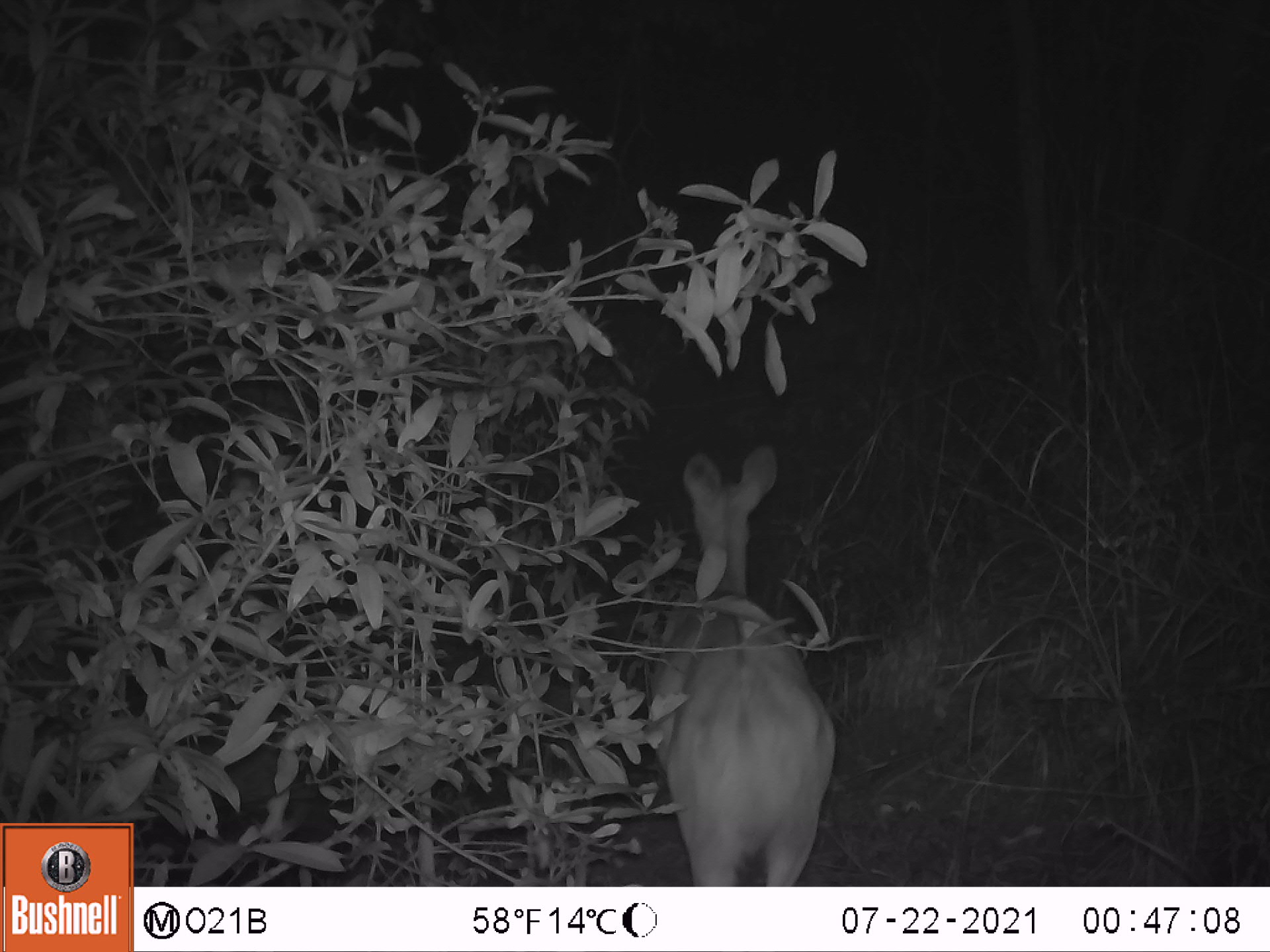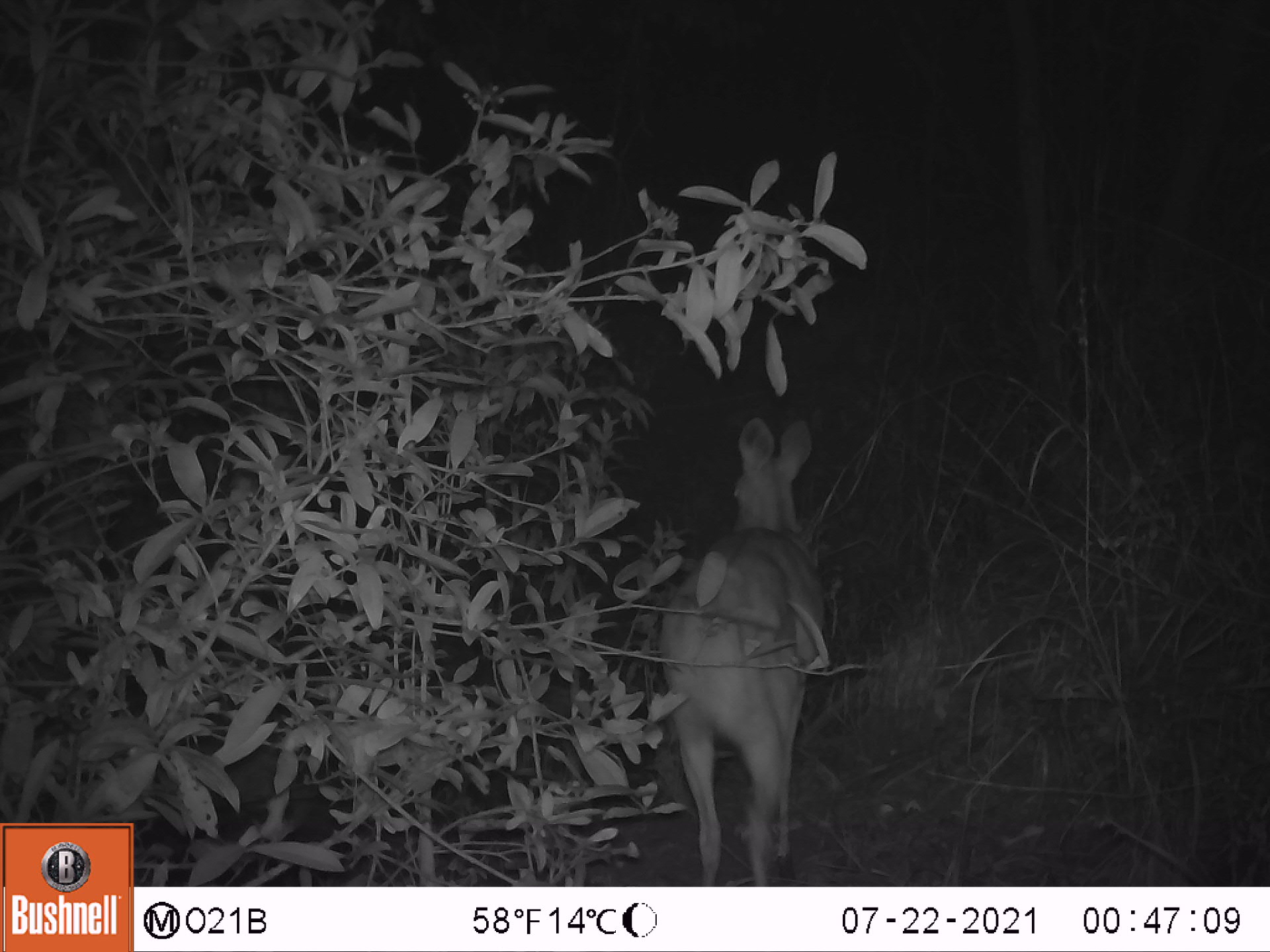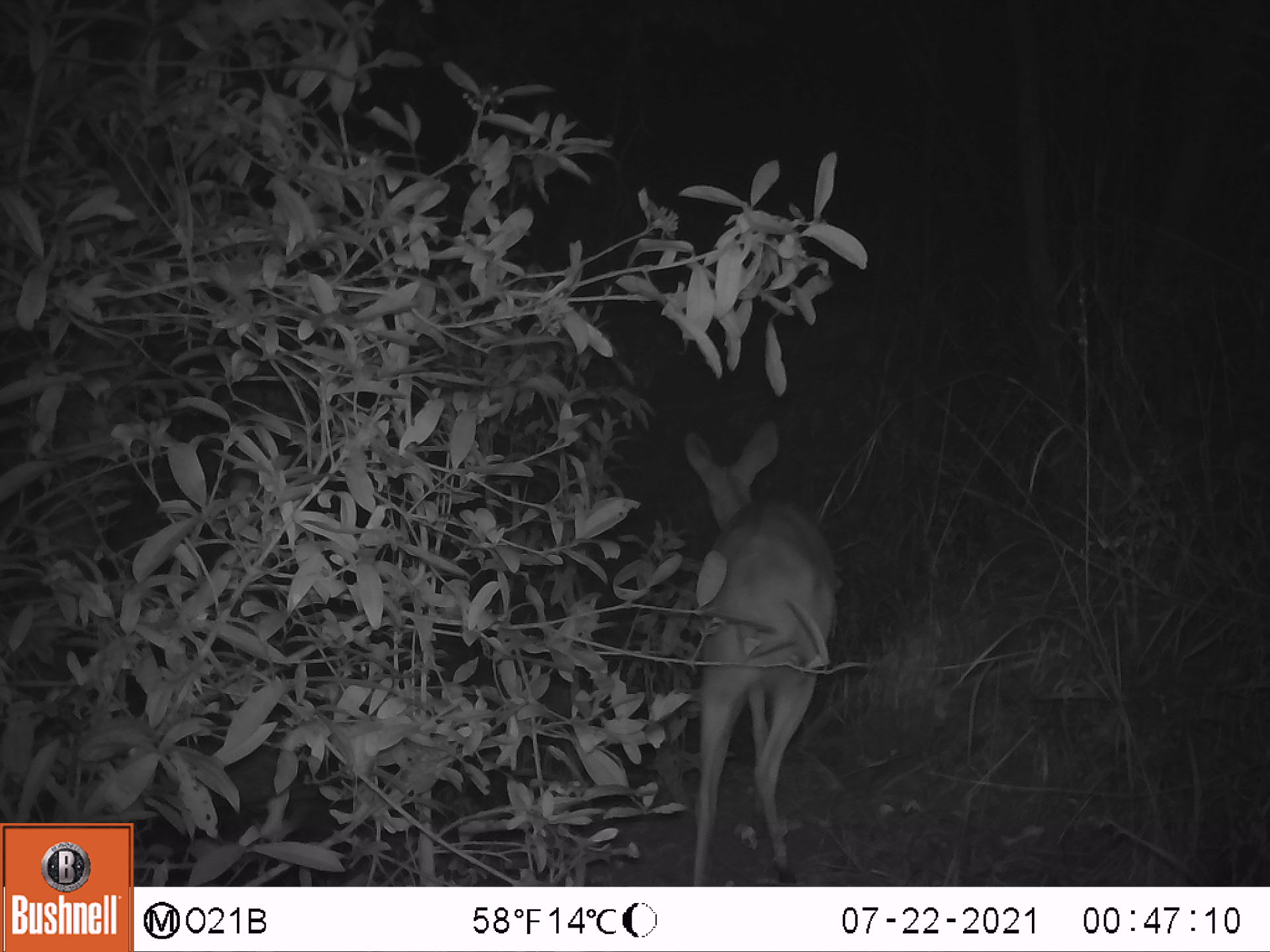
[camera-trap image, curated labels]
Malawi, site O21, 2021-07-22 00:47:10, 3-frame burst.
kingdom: Animalia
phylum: Chordata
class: Mammalia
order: Artiodactyla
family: Bovidae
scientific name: Antilopinae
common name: small antelope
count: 1